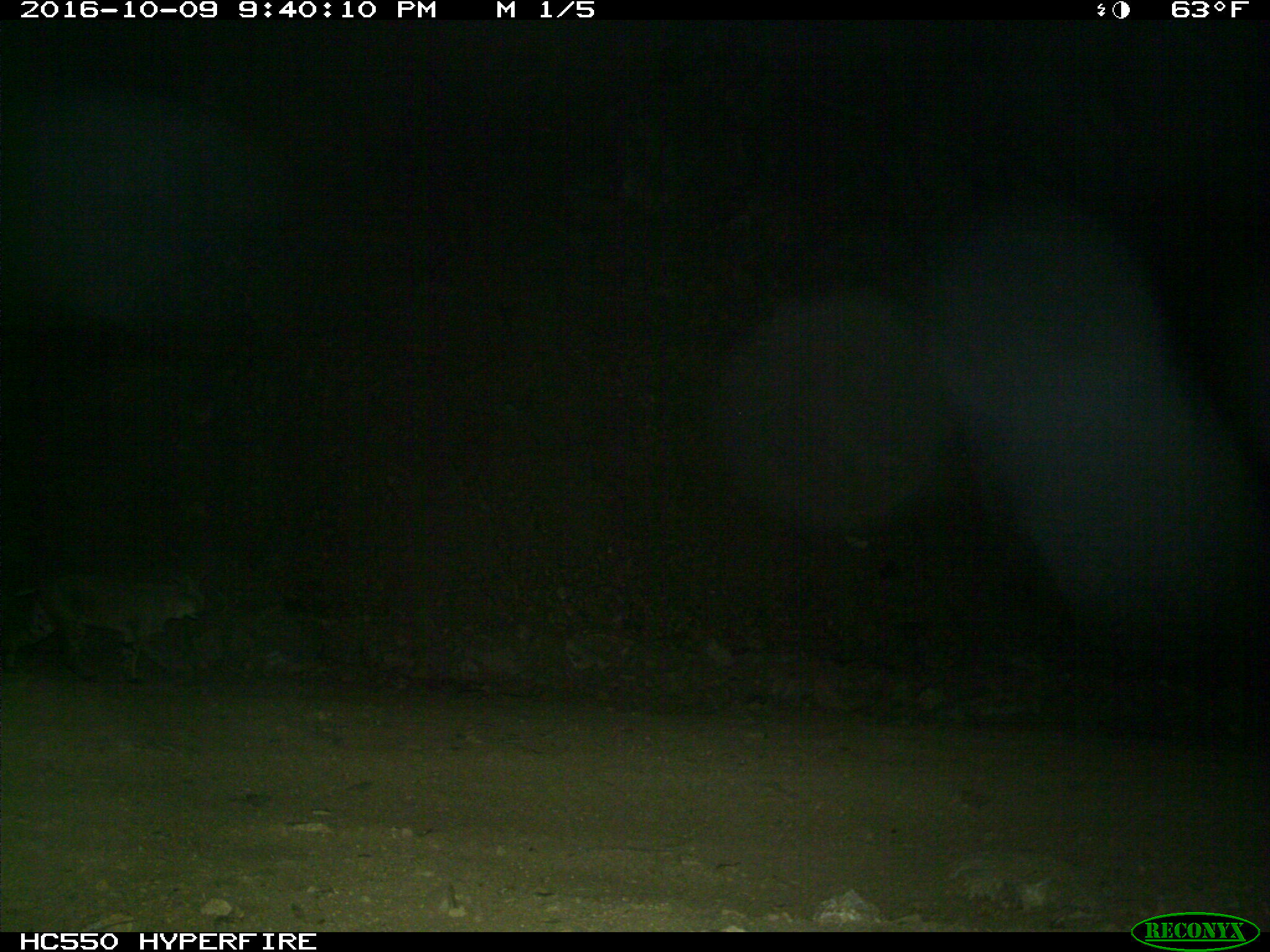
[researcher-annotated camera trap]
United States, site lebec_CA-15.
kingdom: Animalia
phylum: Chordata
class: Mammalia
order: Carnivora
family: Felidae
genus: Lynx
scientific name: Lynx rufus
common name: bobcat